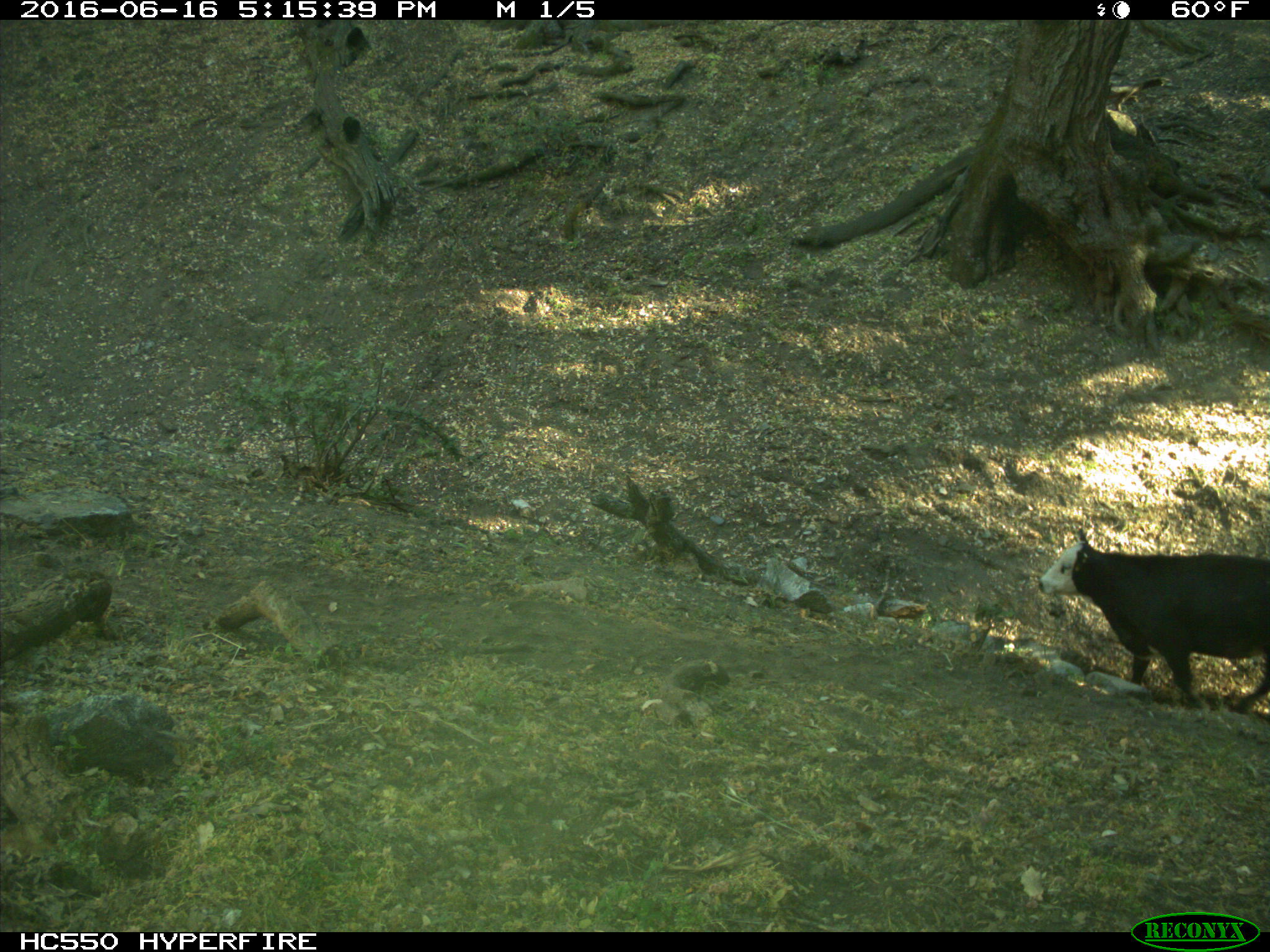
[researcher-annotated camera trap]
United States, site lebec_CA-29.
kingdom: Animalia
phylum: Chordata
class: Mammalia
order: Artiodactyla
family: Bovidae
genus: Bos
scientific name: Bos taurus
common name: domestic cow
Bos taurus (domestic cow).